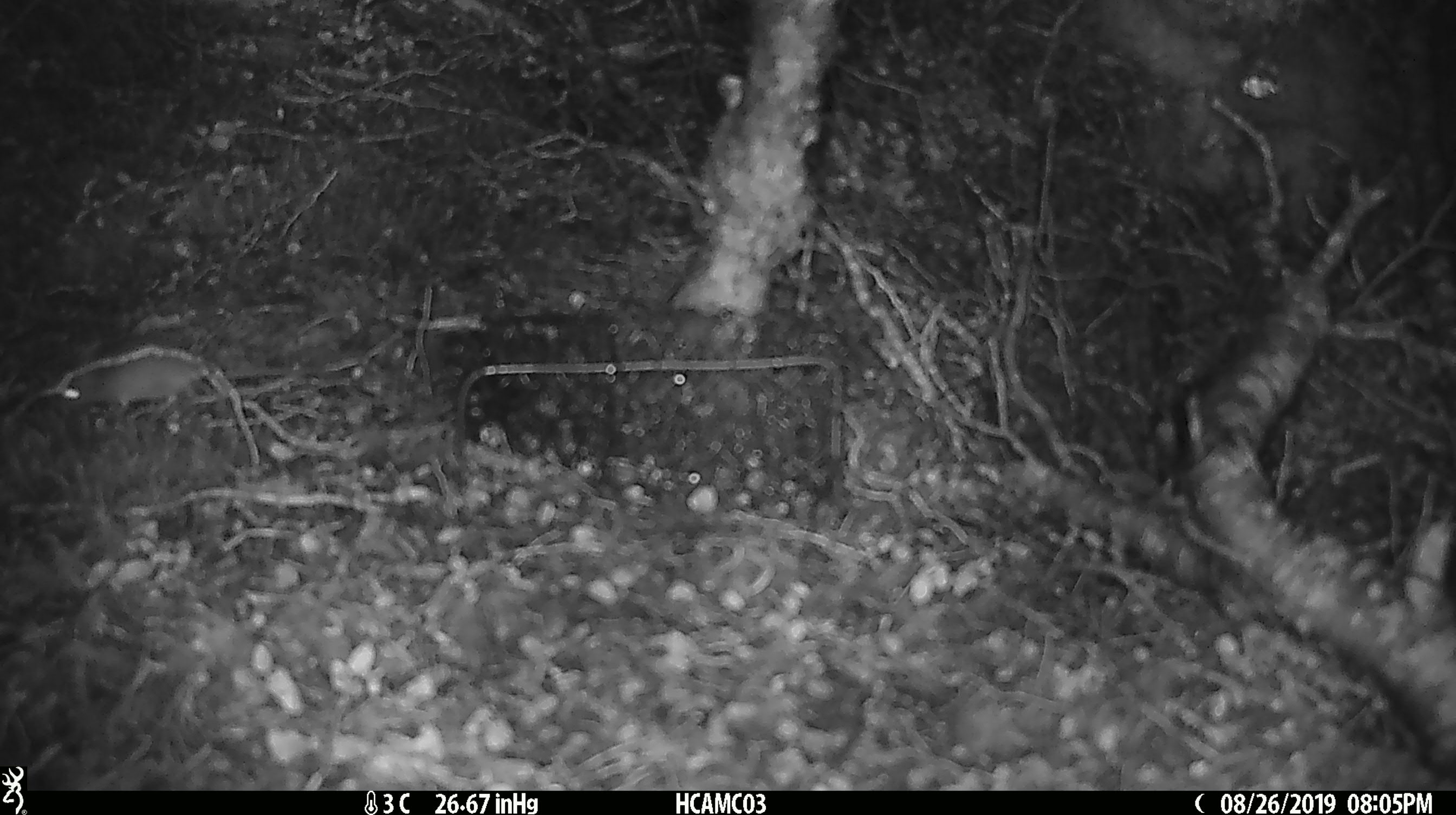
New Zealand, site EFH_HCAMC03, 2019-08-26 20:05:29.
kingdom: Animalia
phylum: Chordata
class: Mammalia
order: Rodentia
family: Muridae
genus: Mus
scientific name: Mus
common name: mouse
Mouse (Mus).